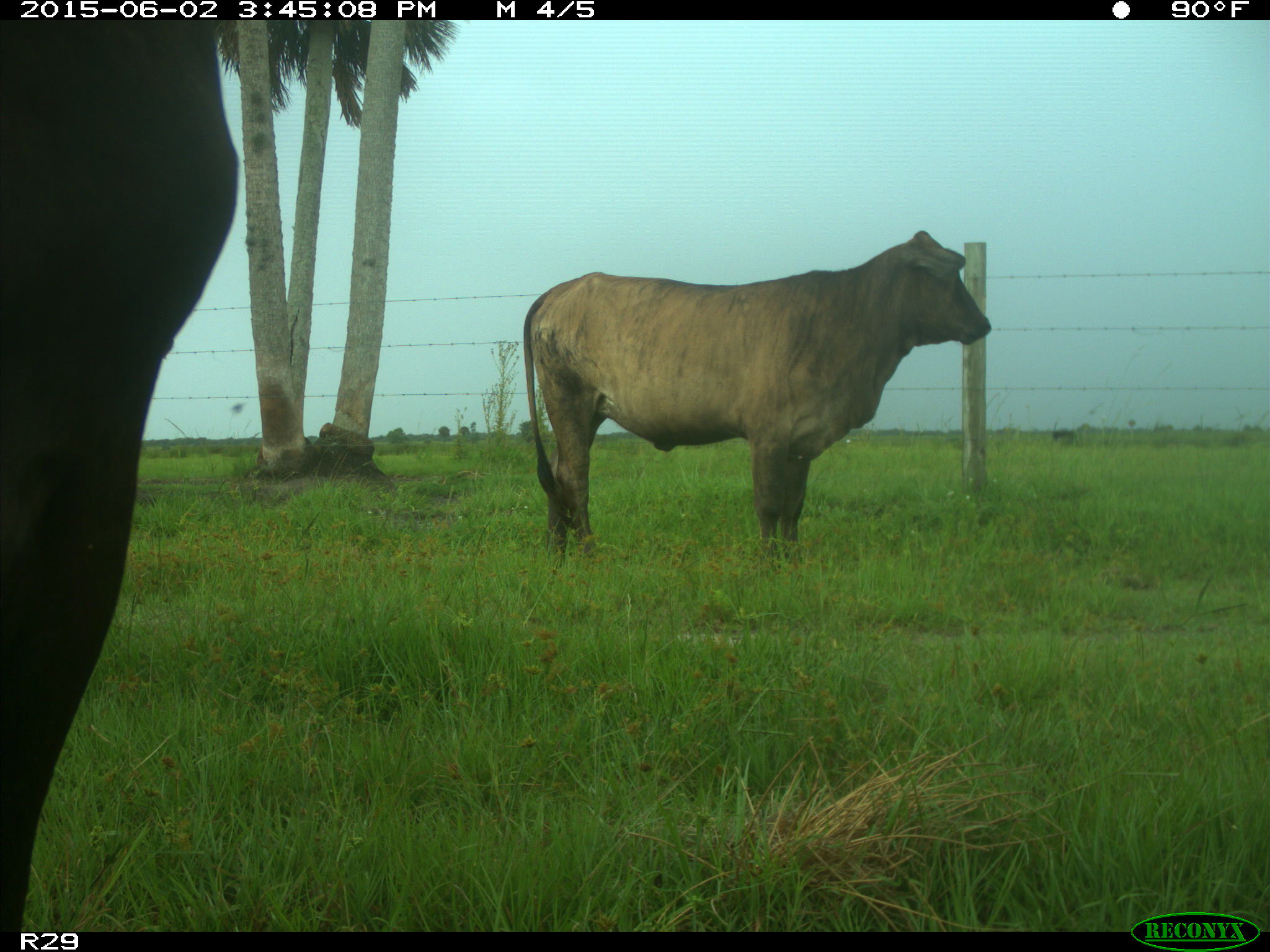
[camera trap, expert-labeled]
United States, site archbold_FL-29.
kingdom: Animalia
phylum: Chordata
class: Mammalia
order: Artiodactyla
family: Bovidae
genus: Bos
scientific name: Bos taurus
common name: domestic cow